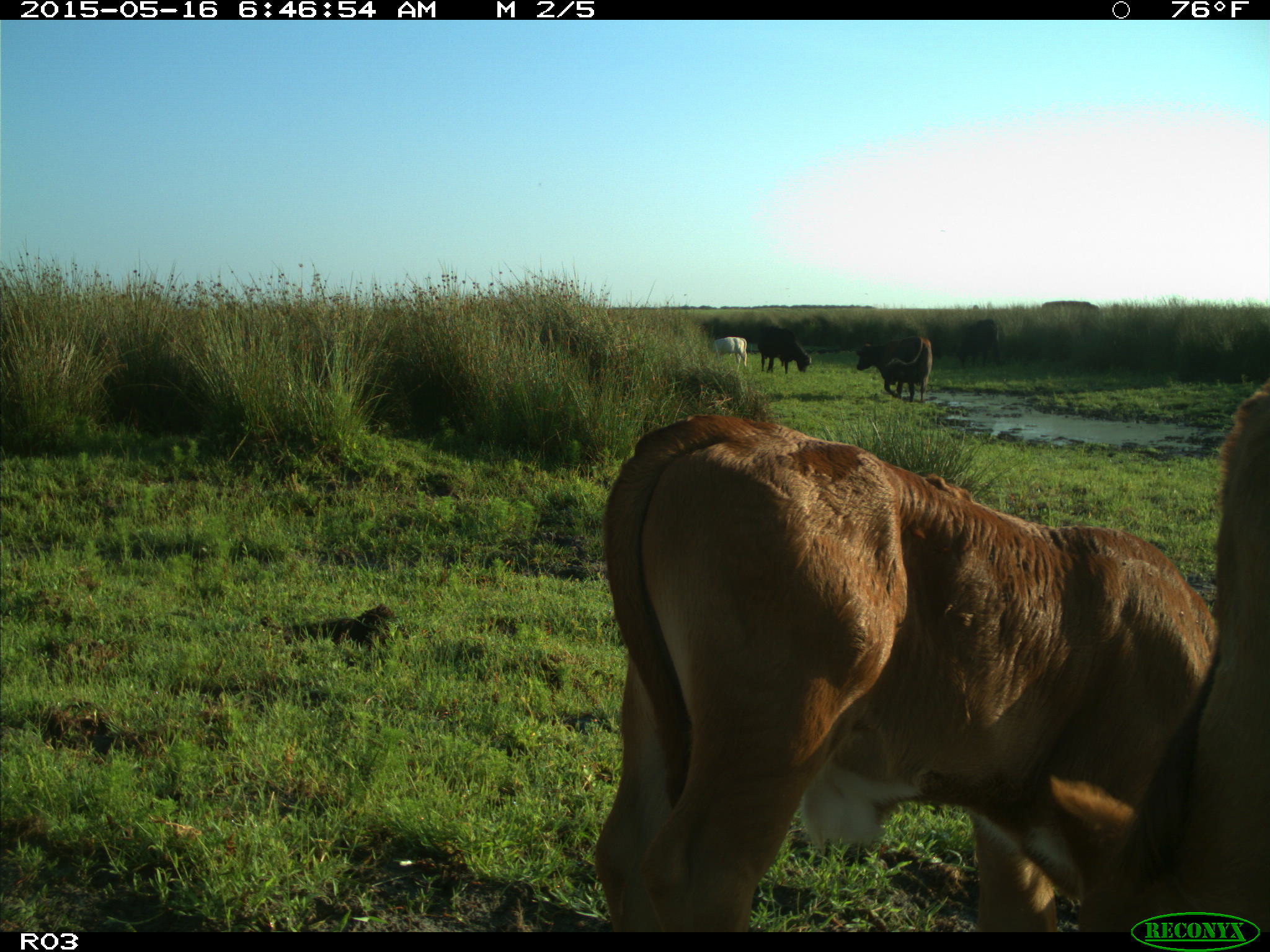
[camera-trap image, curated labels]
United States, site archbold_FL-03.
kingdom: Animalia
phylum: Chordata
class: Mammalia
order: Artiodactyla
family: Bovidae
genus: Bos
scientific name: Bos taurus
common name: domestic cow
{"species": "Bos taurus (domestic cow)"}